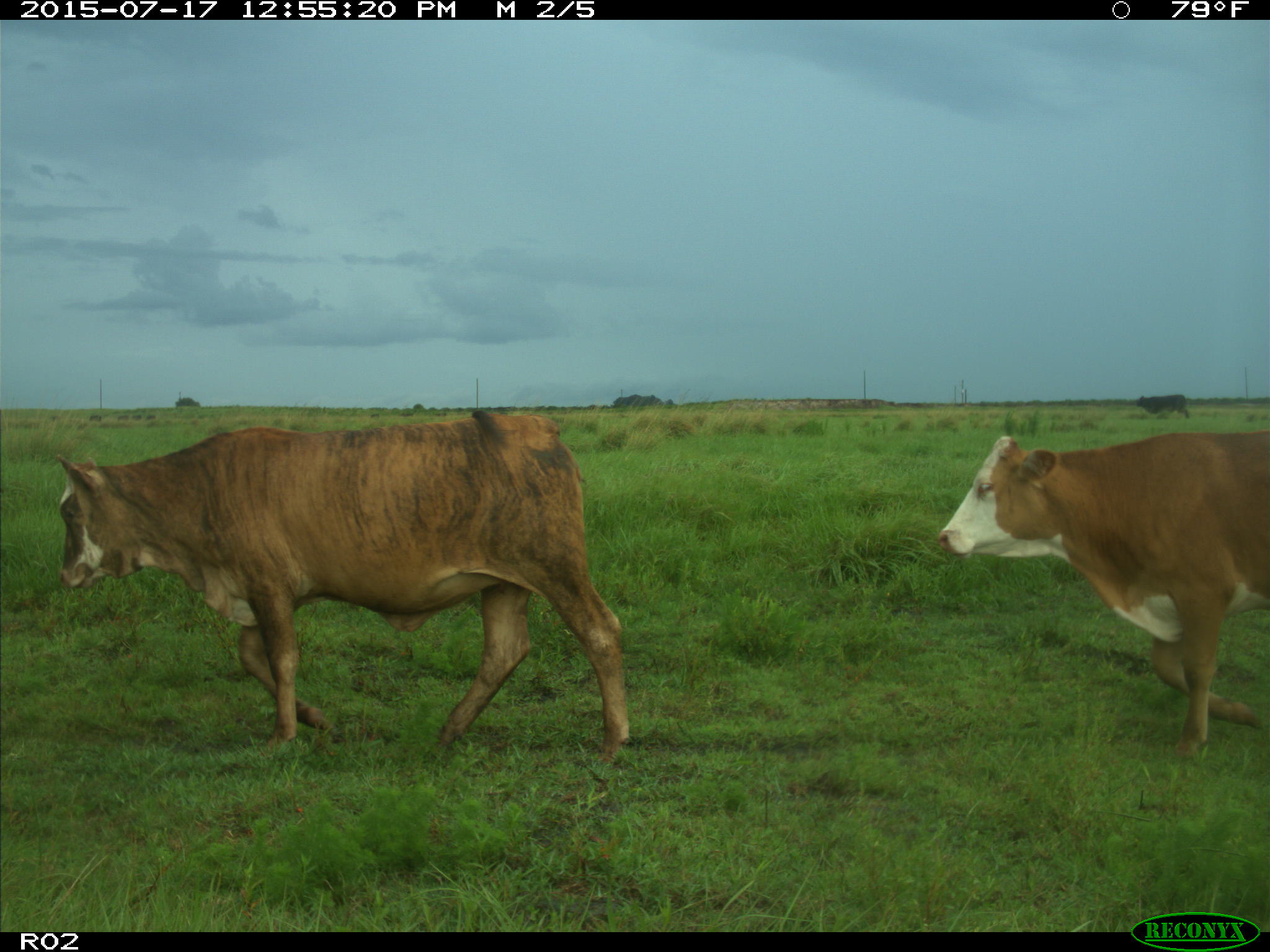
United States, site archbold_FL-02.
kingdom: Animalia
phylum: Chordata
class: Mammalia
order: Artiodactyla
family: Bovidae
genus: Bos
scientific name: Bos taurus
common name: domestic cow